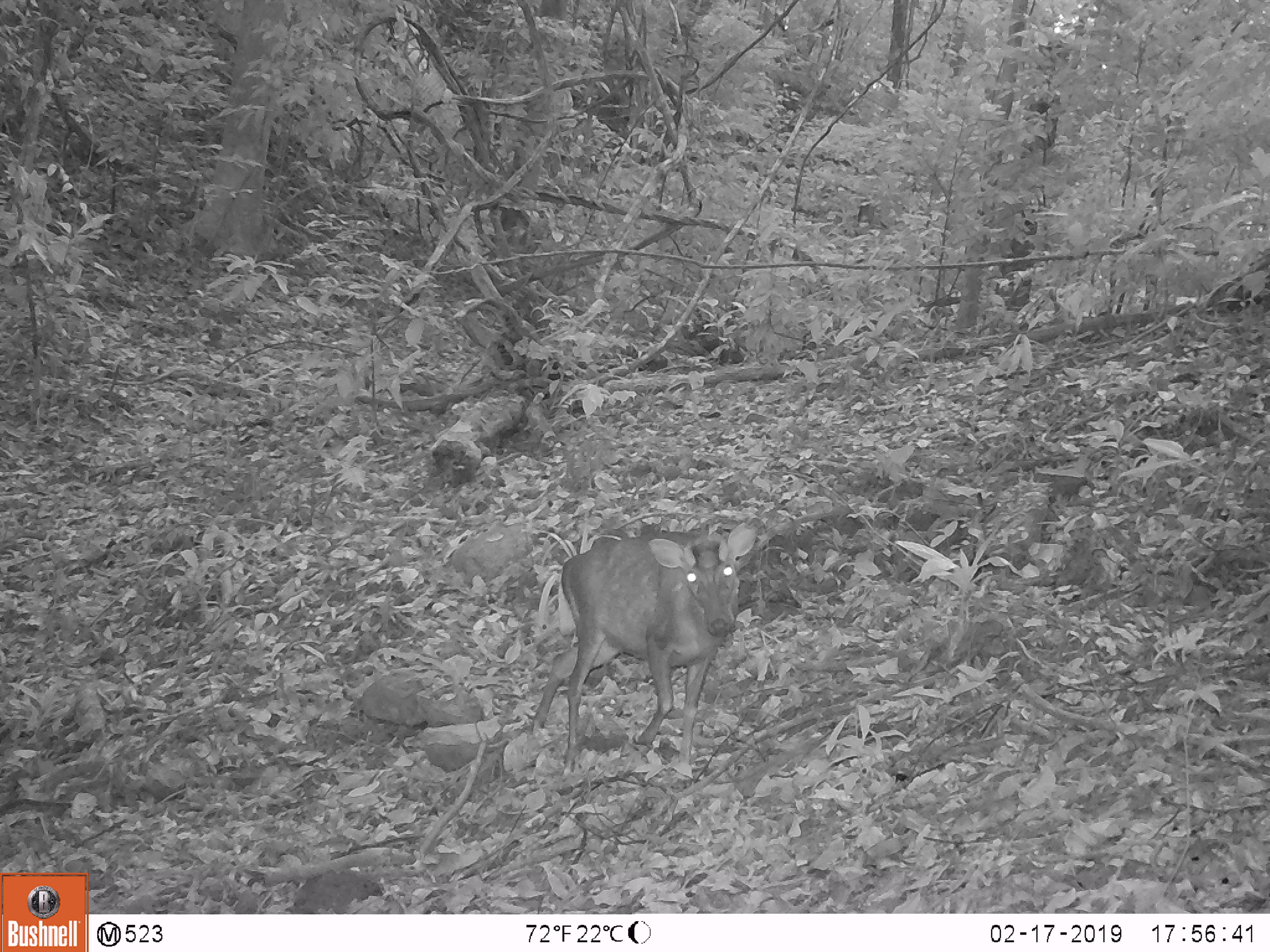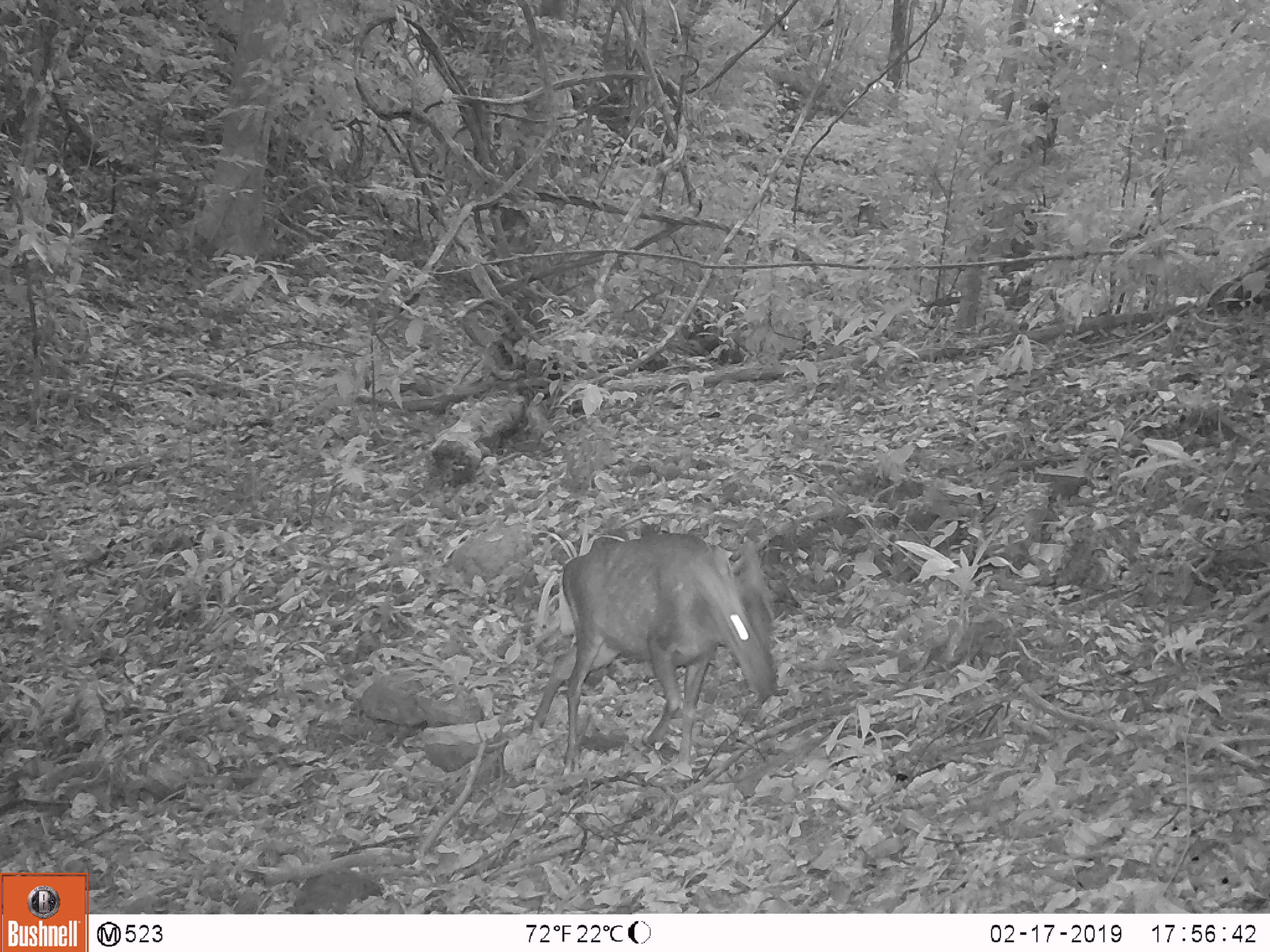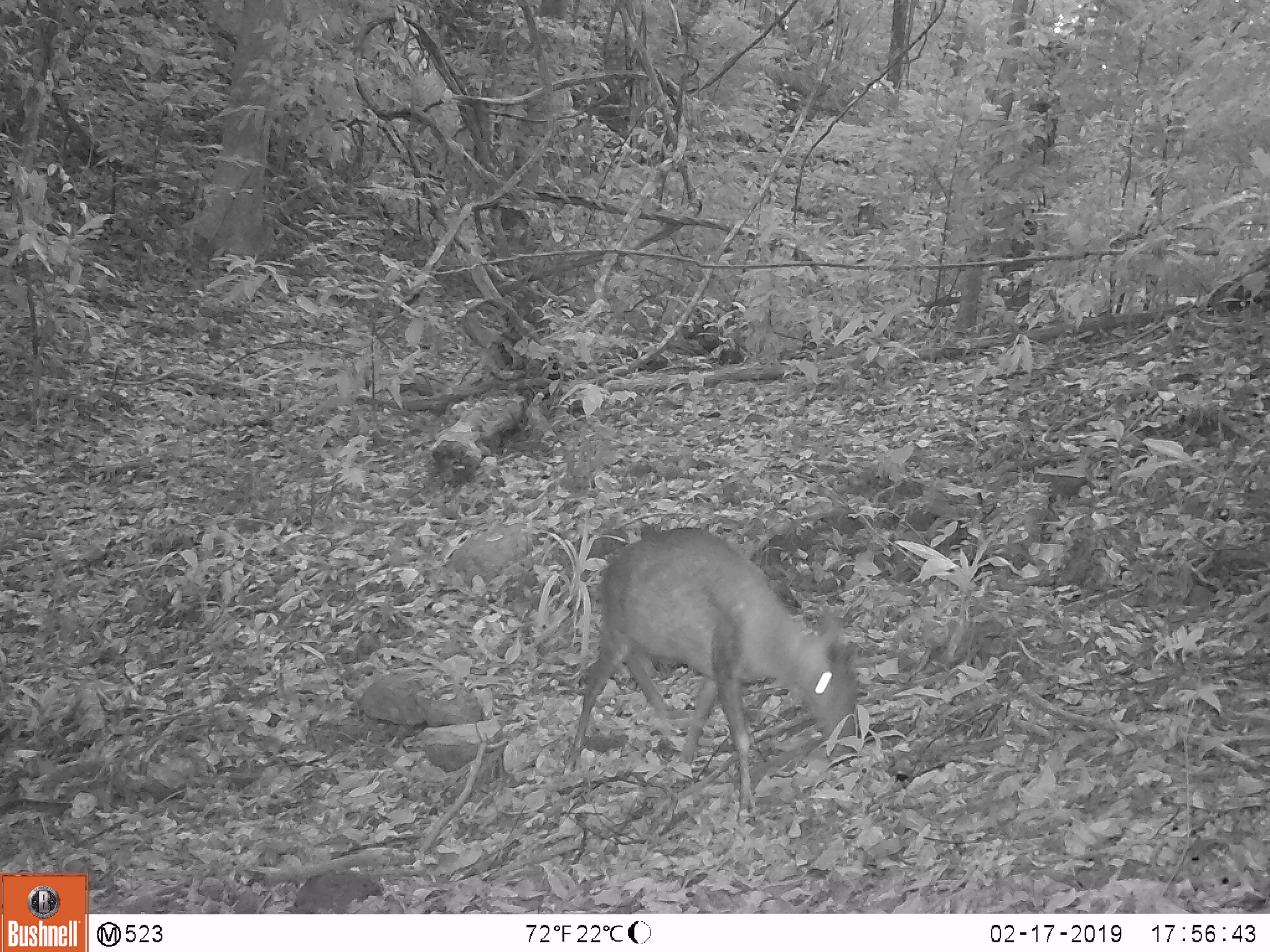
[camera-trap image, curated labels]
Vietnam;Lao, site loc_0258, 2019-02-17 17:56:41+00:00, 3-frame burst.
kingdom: Animalia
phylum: Chordata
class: Mammalia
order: Artiodactyla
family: Cervidae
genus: Muntiacus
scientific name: Muntiacus rooseveltorum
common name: roosevelt's muntjac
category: roosevelts muntjac group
Roosevelts muntjac group (roosevelt's muntjac) (Muntiacus rooseveltorum). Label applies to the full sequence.